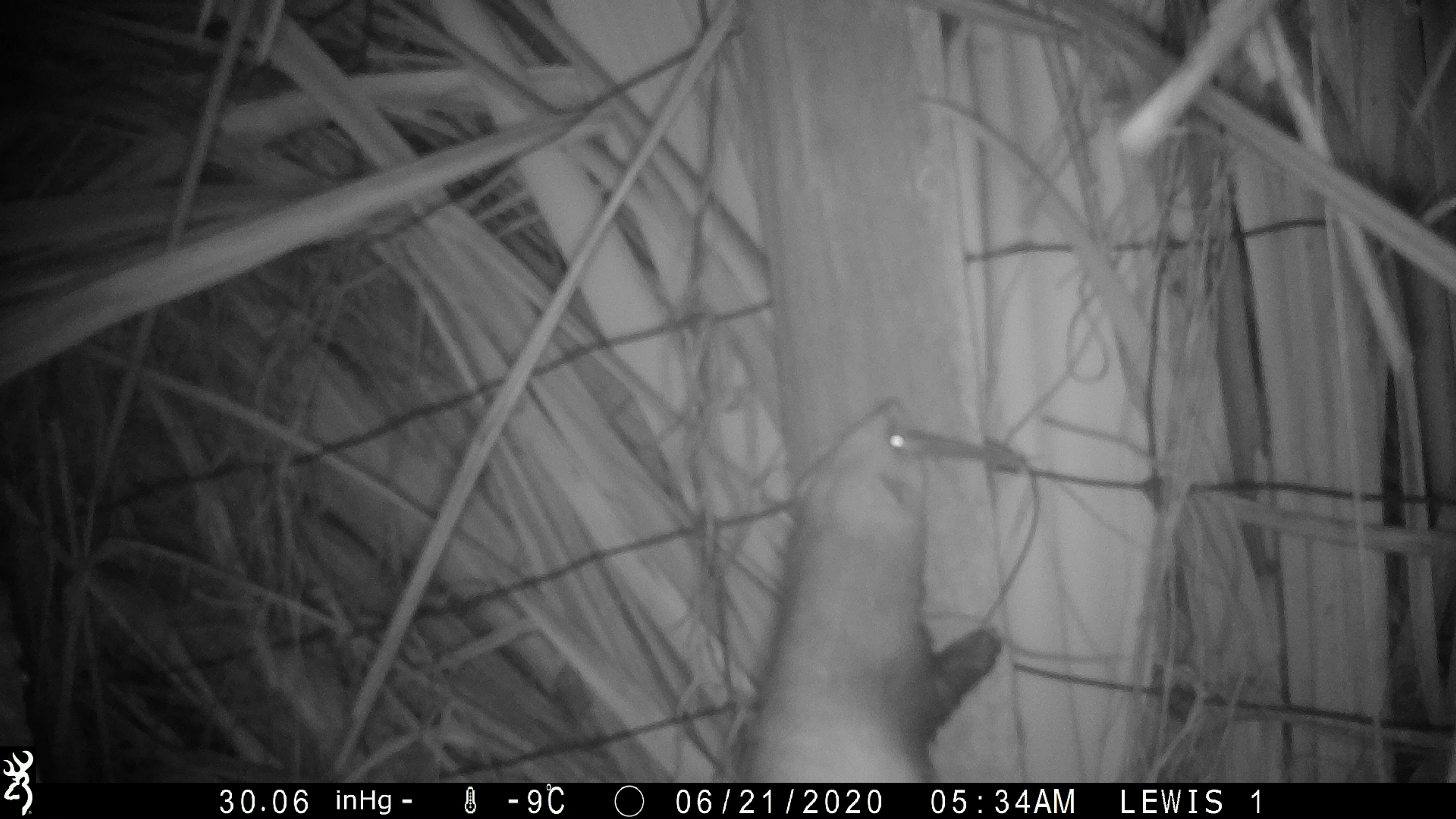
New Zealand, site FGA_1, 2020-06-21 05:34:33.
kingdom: Animalia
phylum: Chordata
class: Mammalia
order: Carnivora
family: Mustelidae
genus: Mustela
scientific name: Mustela furo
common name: ferret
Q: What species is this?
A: Ferret (Mustela furo).